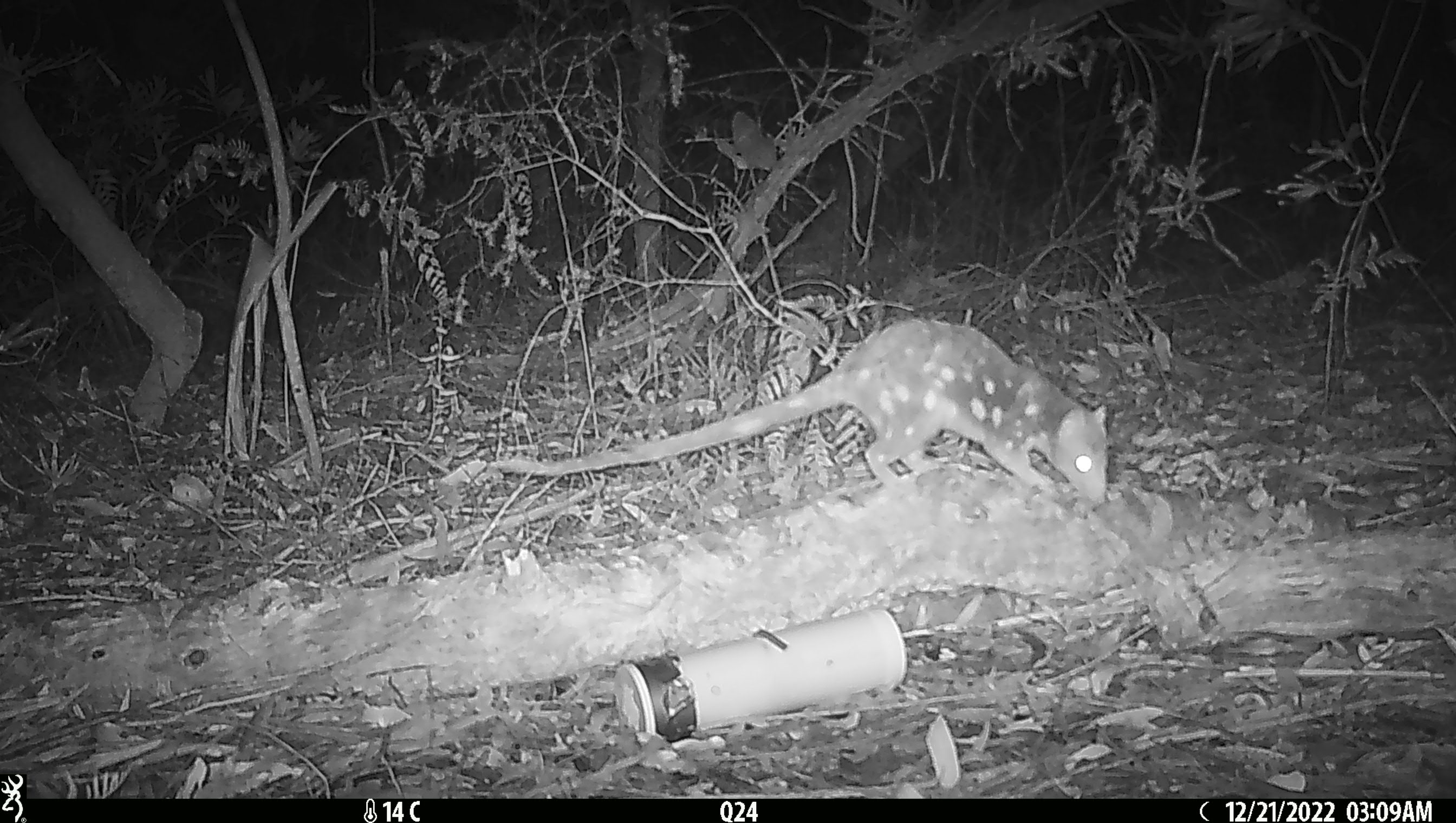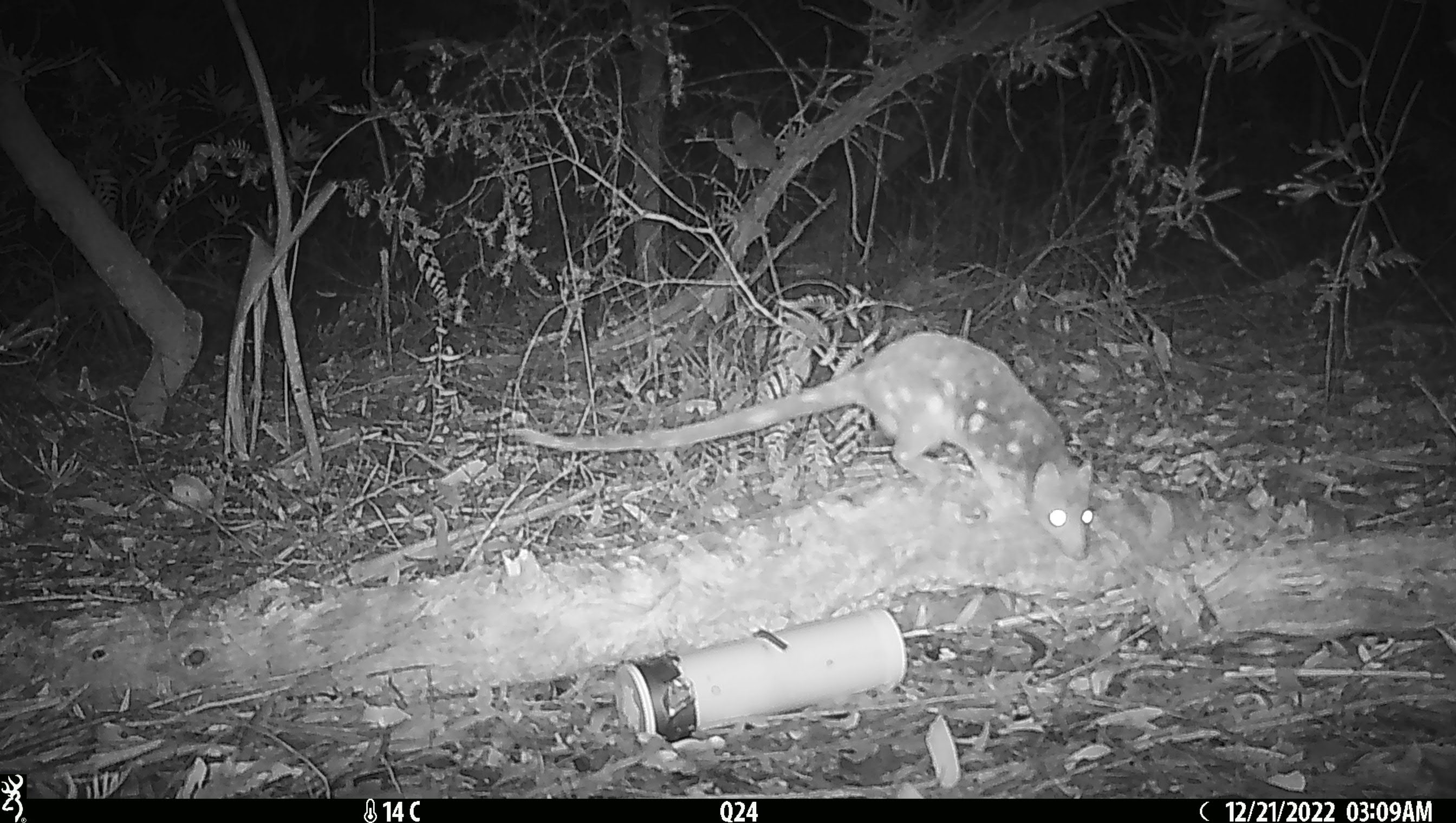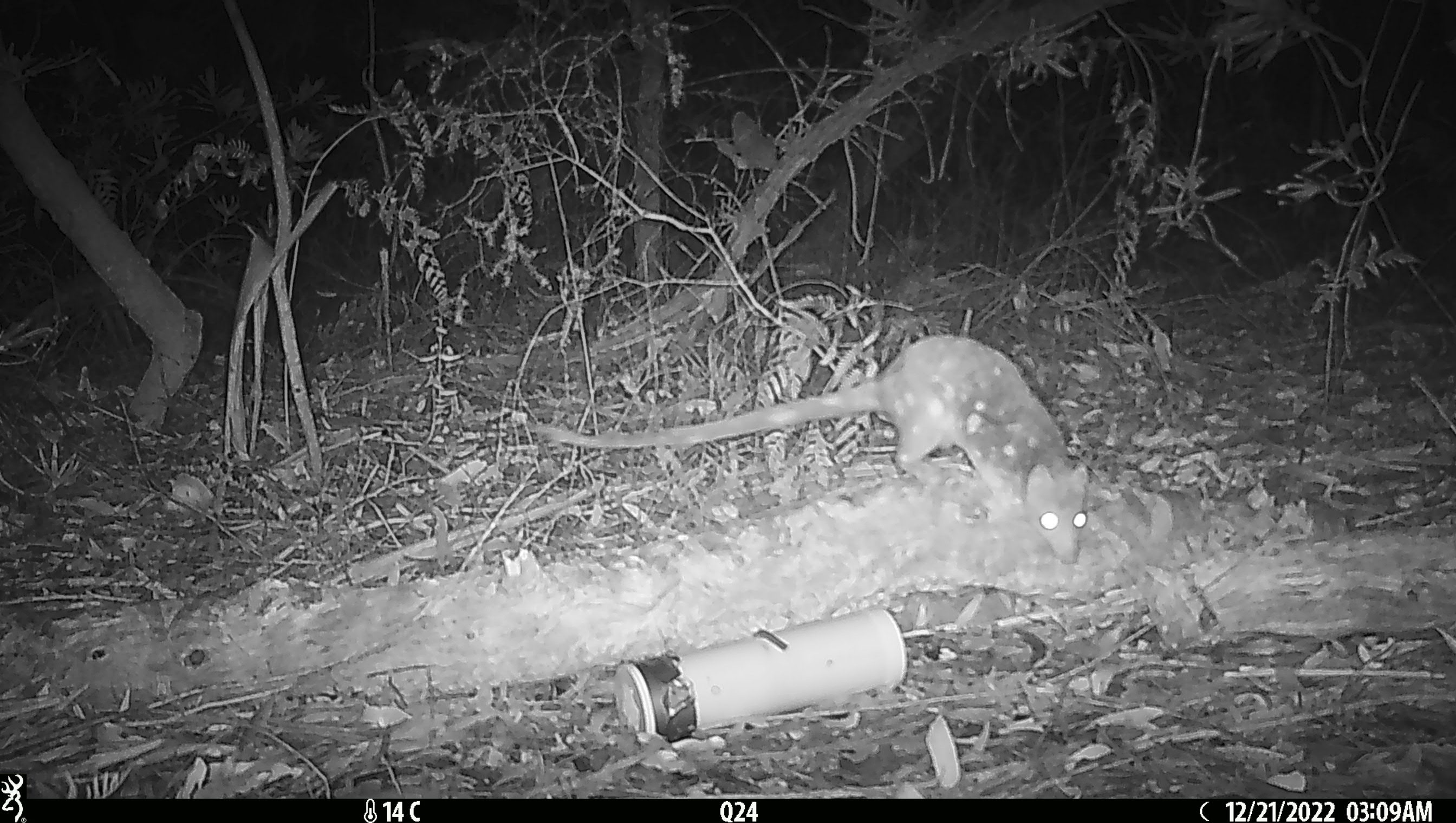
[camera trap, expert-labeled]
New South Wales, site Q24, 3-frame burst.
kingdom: Animalia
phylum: Chordata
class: Mammalia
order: Dasyuromorphia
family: Dasyuridae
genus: Dasyurus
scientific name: Dasyurus maculatus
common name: spotted-tailed quoll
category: quoll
Quoll (spotted-tailed quoll) (Dasyurus maculatus).